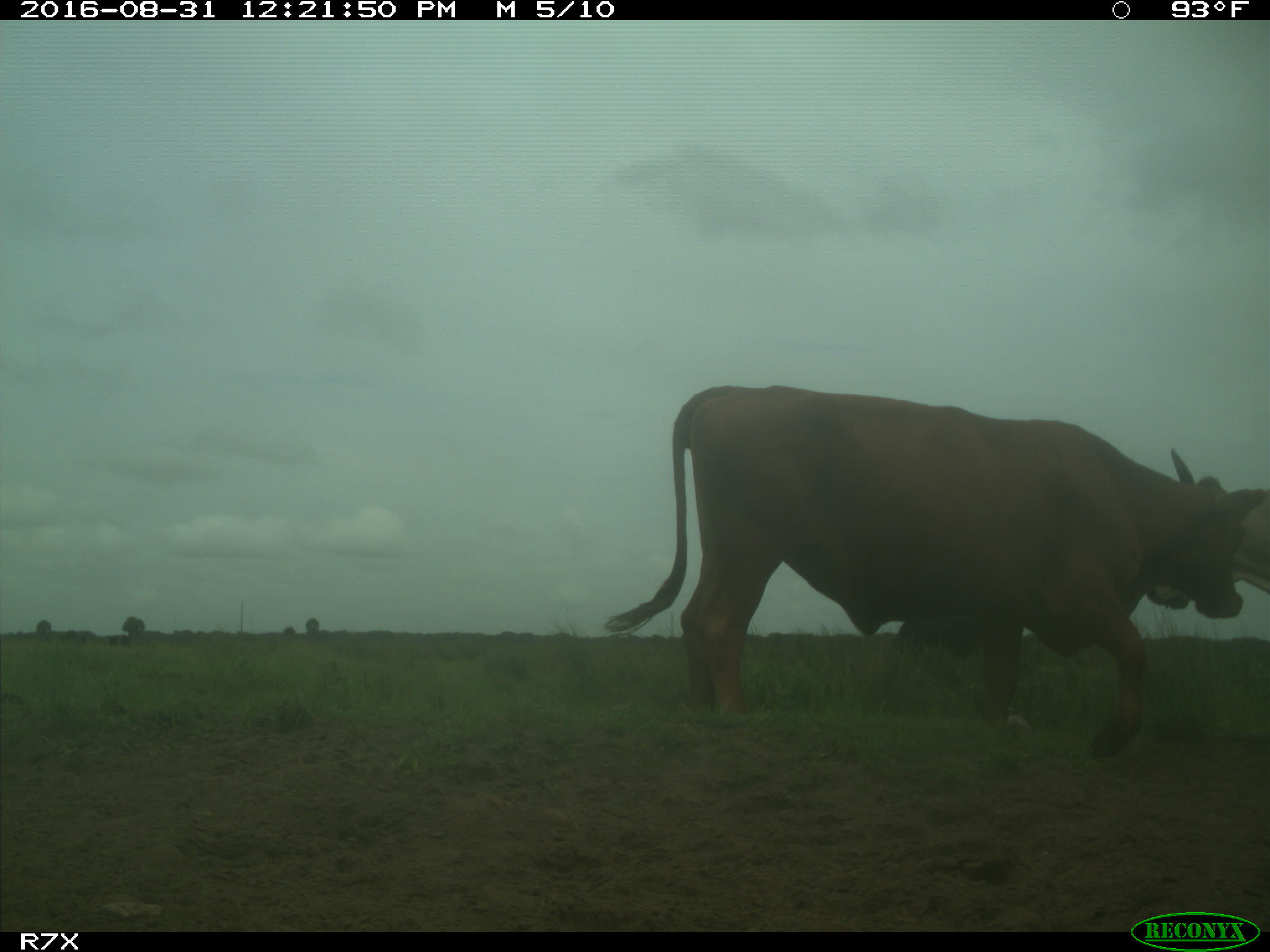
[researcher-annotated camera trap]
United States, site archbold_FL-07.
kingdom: Animalia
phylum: Chordata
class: Mammalia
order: Artiodactyla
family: Bovidae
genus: Bos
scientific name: Bos taurus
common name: domestic cow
Bos taurus (domestic cow).